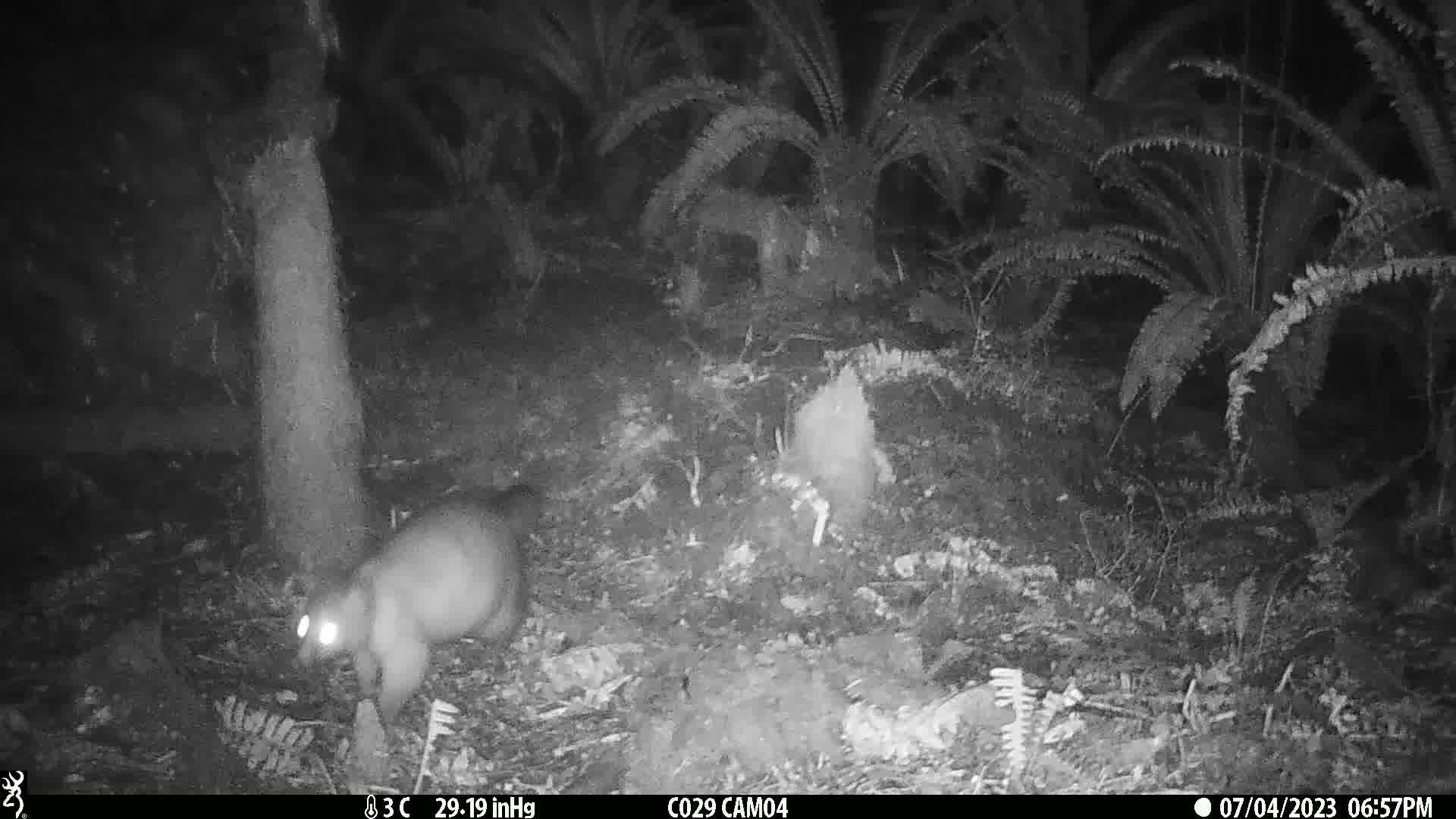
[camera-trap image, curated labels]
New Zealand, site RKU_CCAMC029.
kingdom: Animalia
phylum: Chordata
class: Mammalia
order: Diprotodontia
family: Phalangeridae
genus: Trichosurus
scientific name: Trichosurus vulpecula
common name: common brushtail possum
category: possum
Possum (common brushtail possum) (Trichosurus vulpecula).